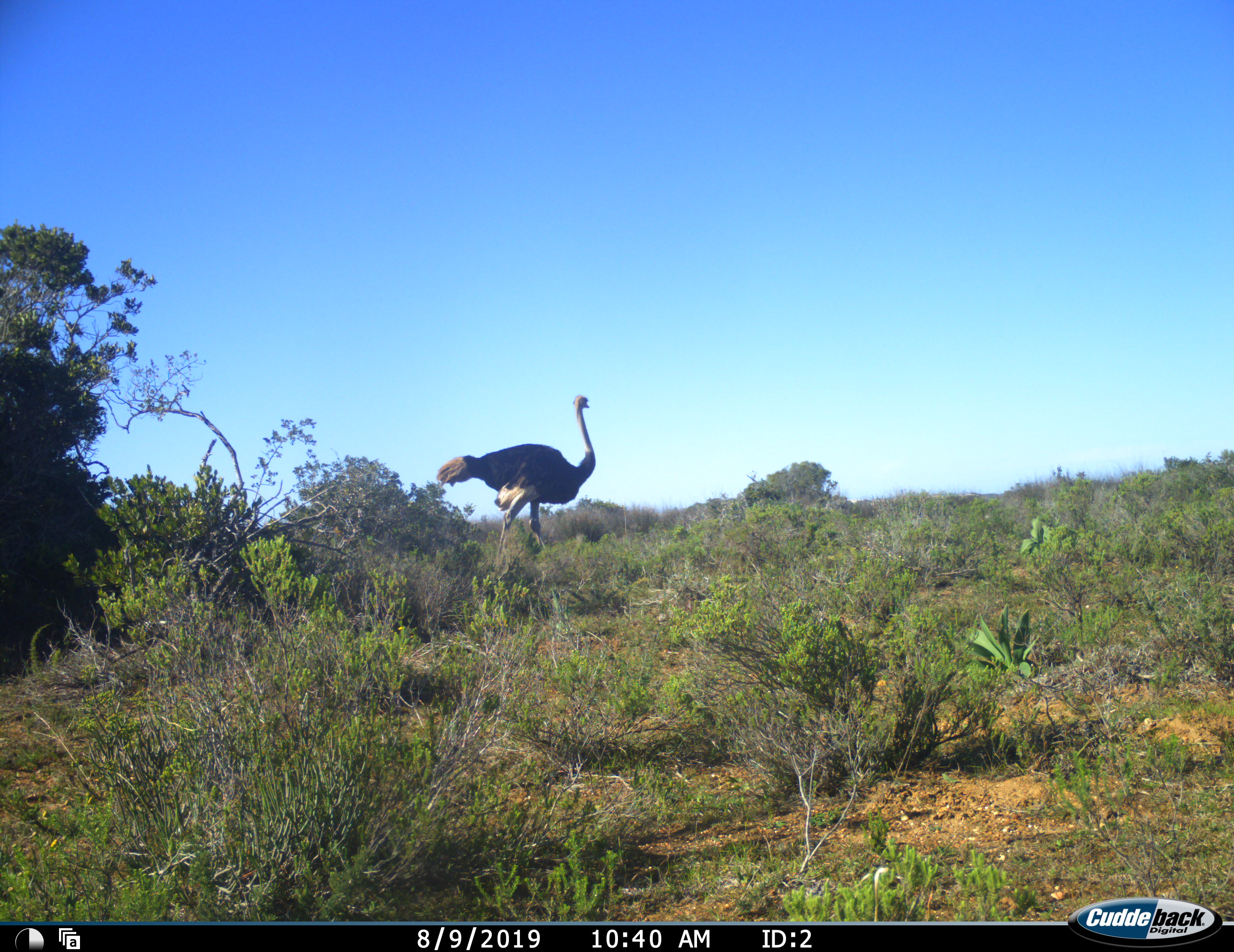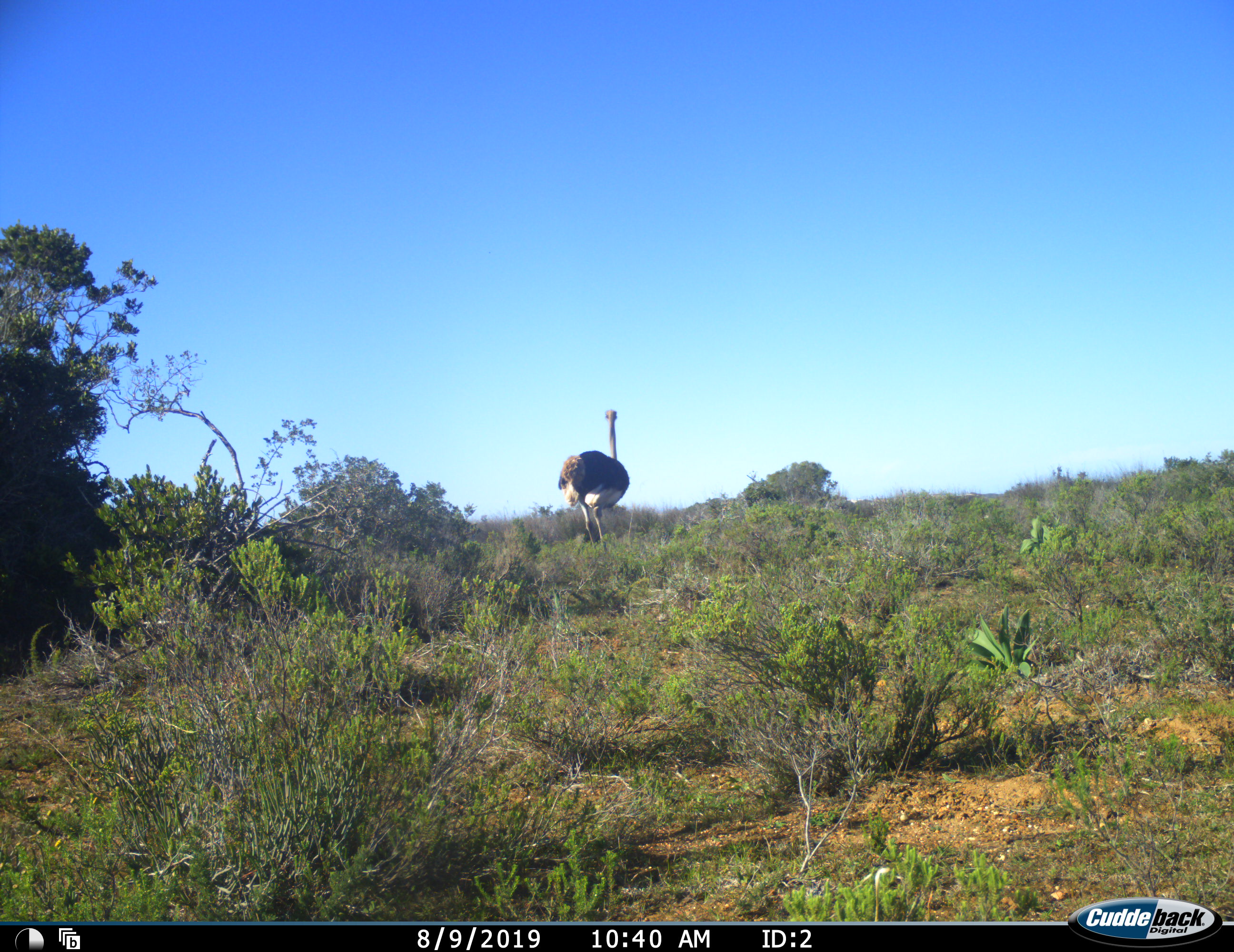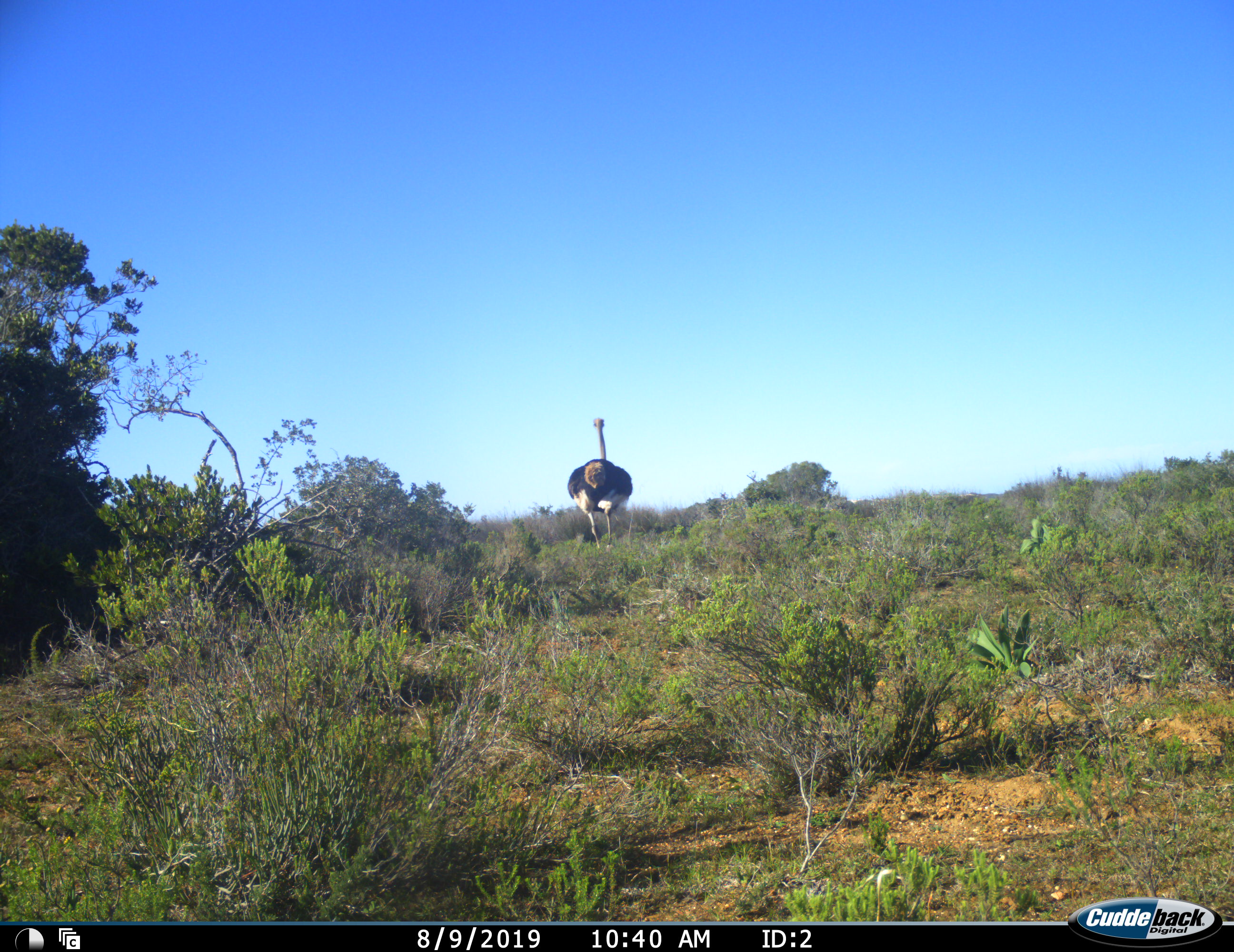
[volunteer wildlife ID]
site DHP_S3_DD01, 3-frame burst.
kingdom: Animalia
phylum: Chordata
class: Aves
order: Struthioniformes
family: Struthionidae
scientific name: Struthionidae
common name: ostrich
Ostrich (Struthionidae), count 1. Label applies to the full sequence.